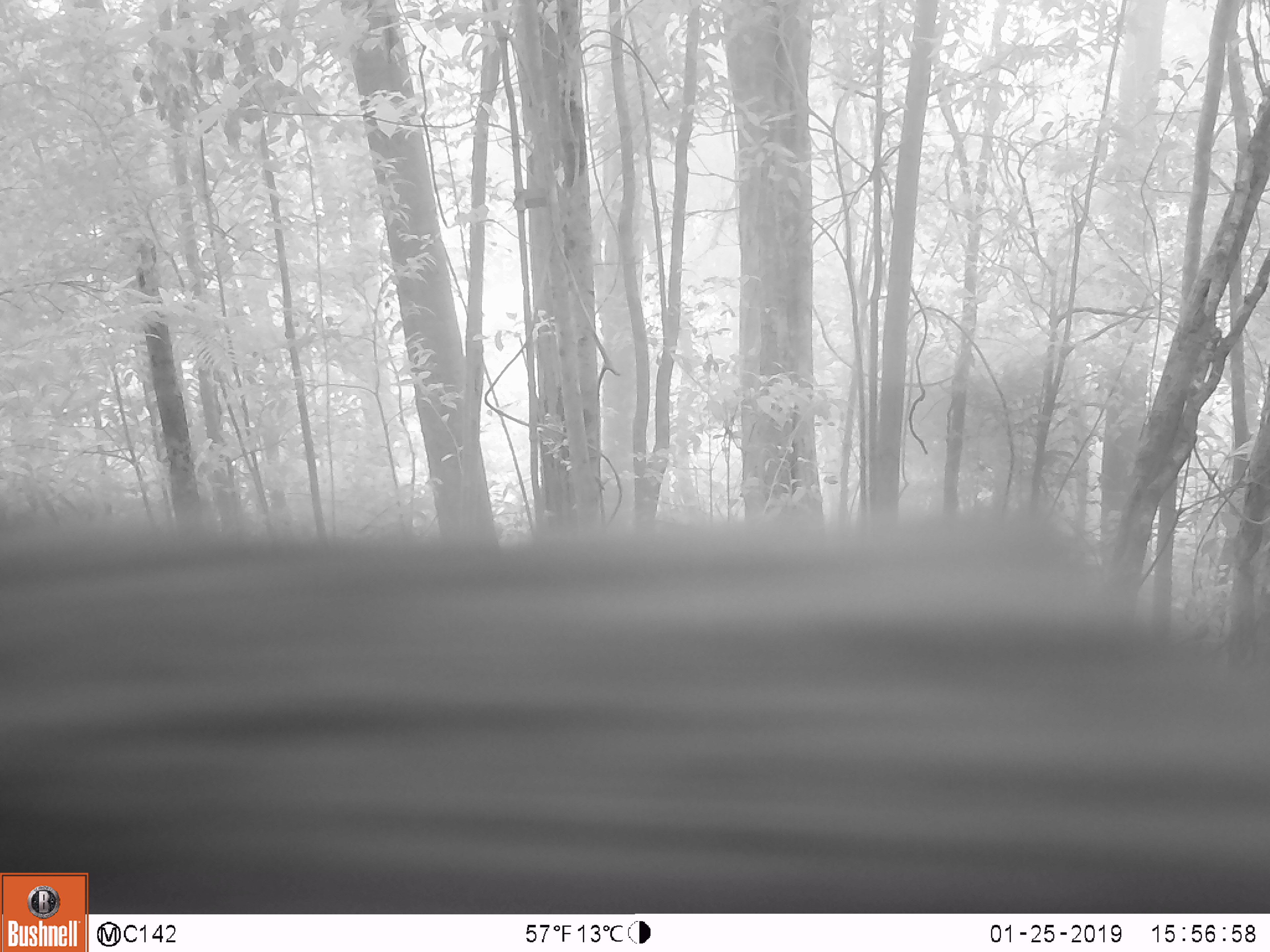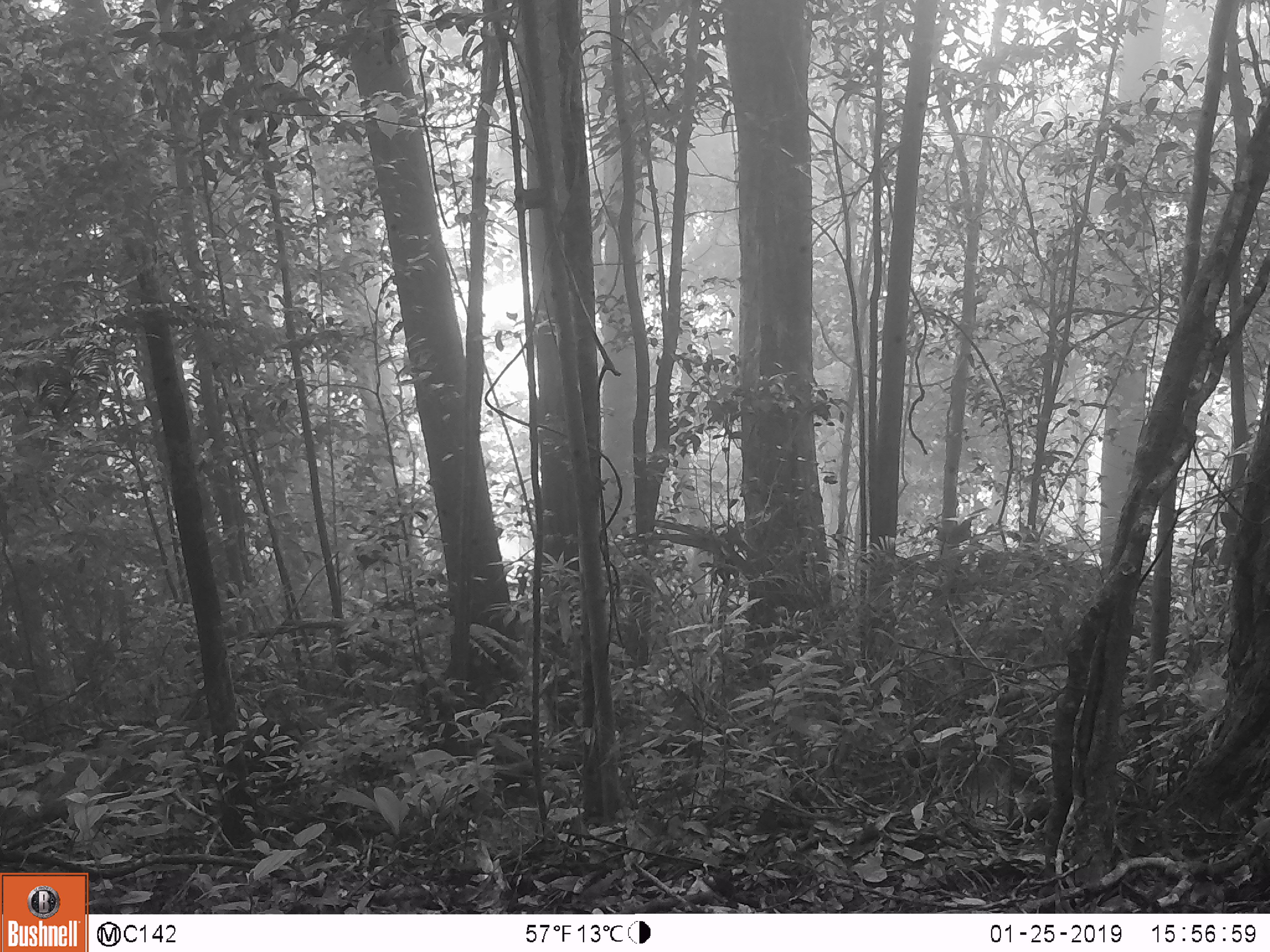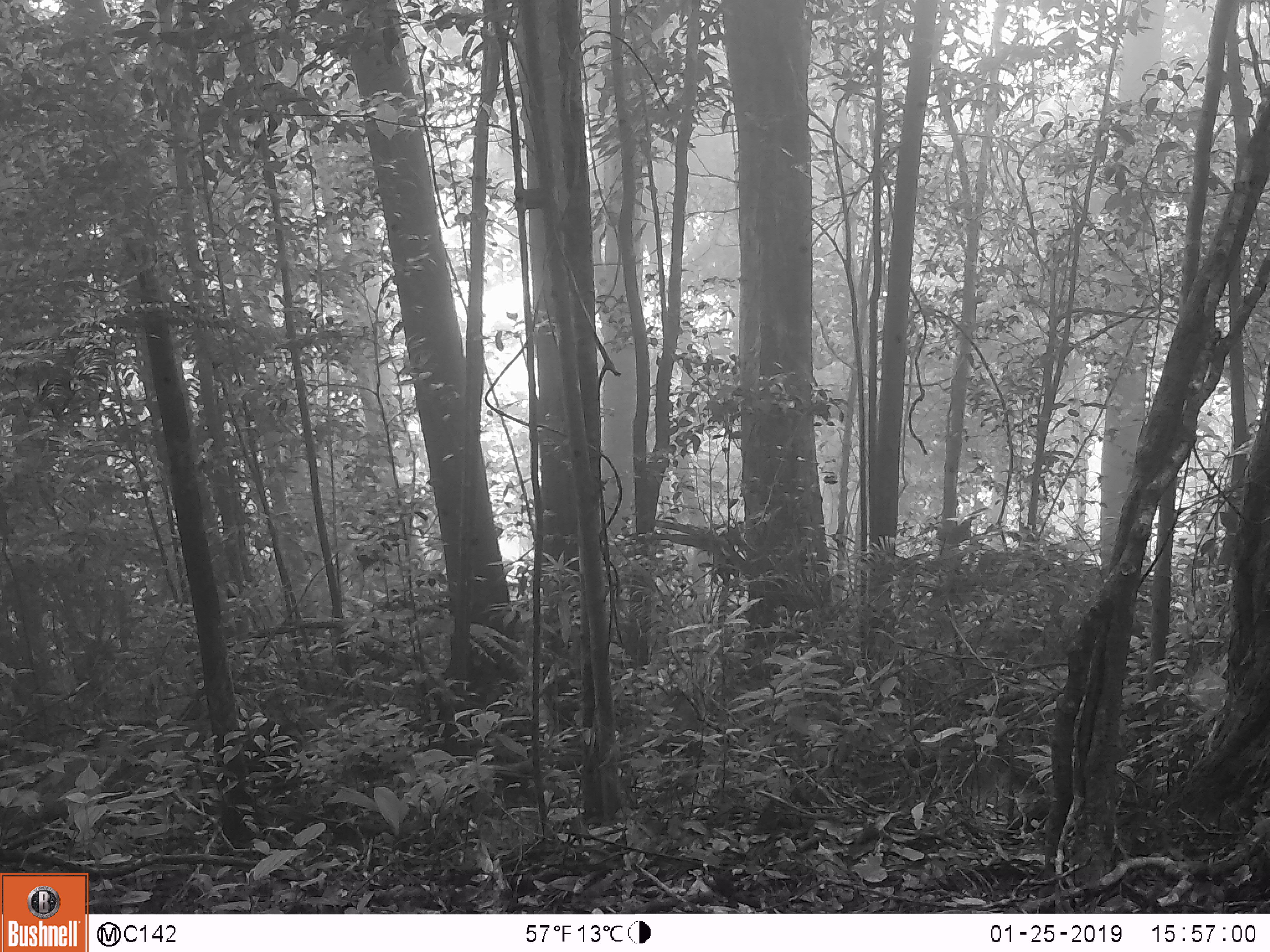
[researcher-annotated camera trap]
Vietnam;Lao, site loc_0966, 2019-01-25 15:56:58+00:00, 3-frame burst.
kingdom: Animalia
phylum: Chordata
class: Mammalia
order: Artiodactyla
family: Suidae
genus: Sus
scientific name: Sus scrofa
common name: eurasian wild pig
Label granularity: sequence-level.